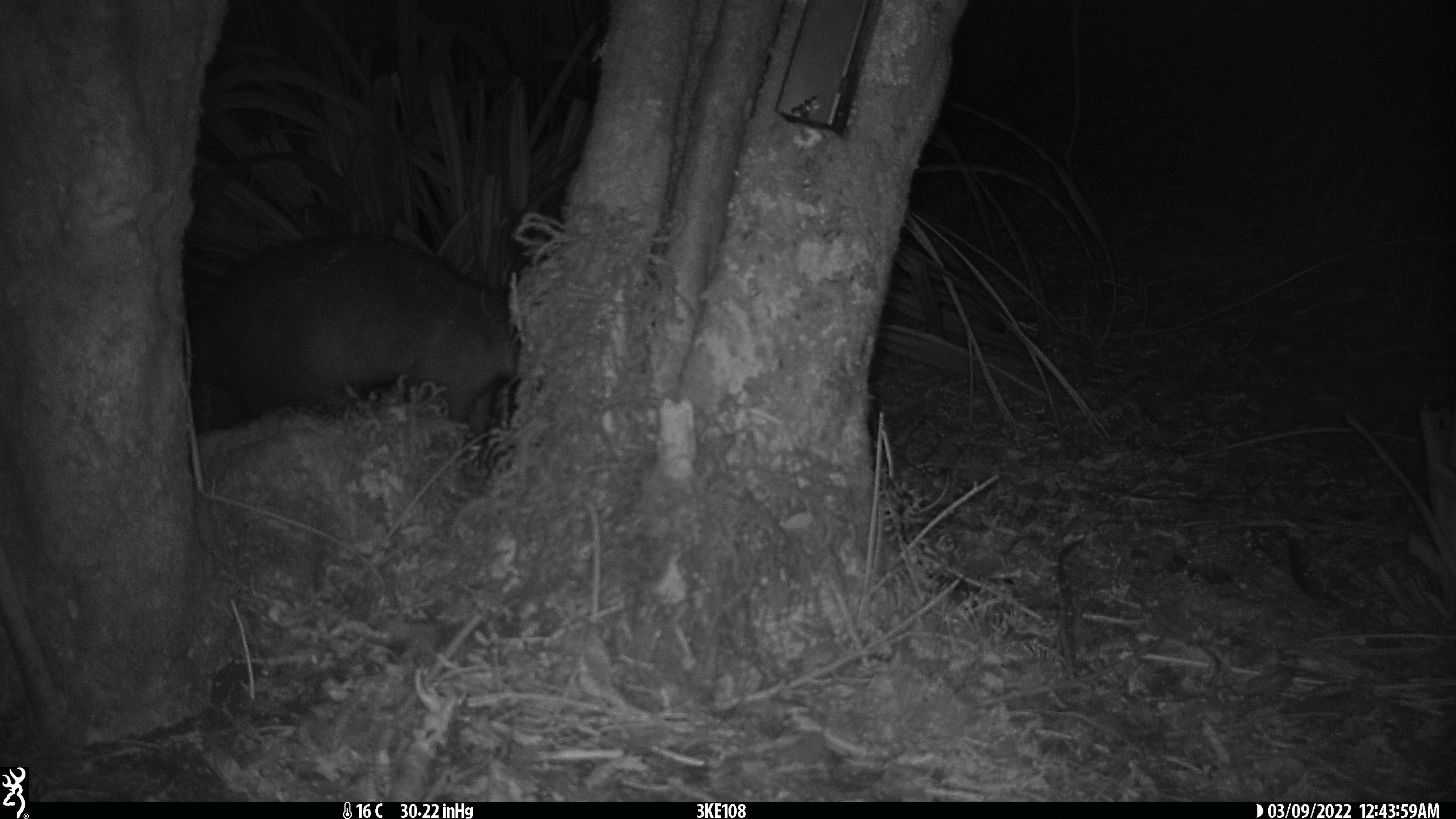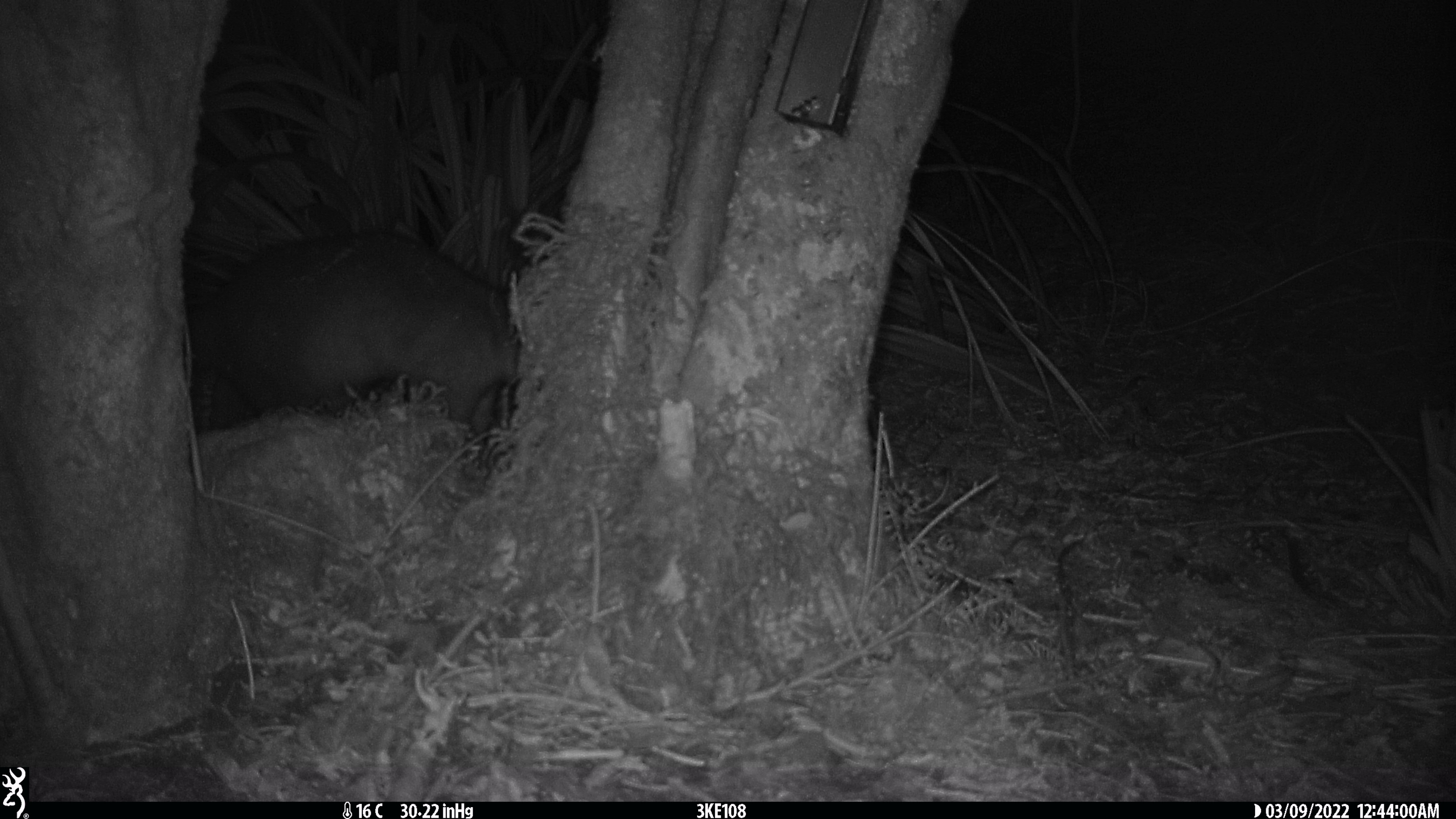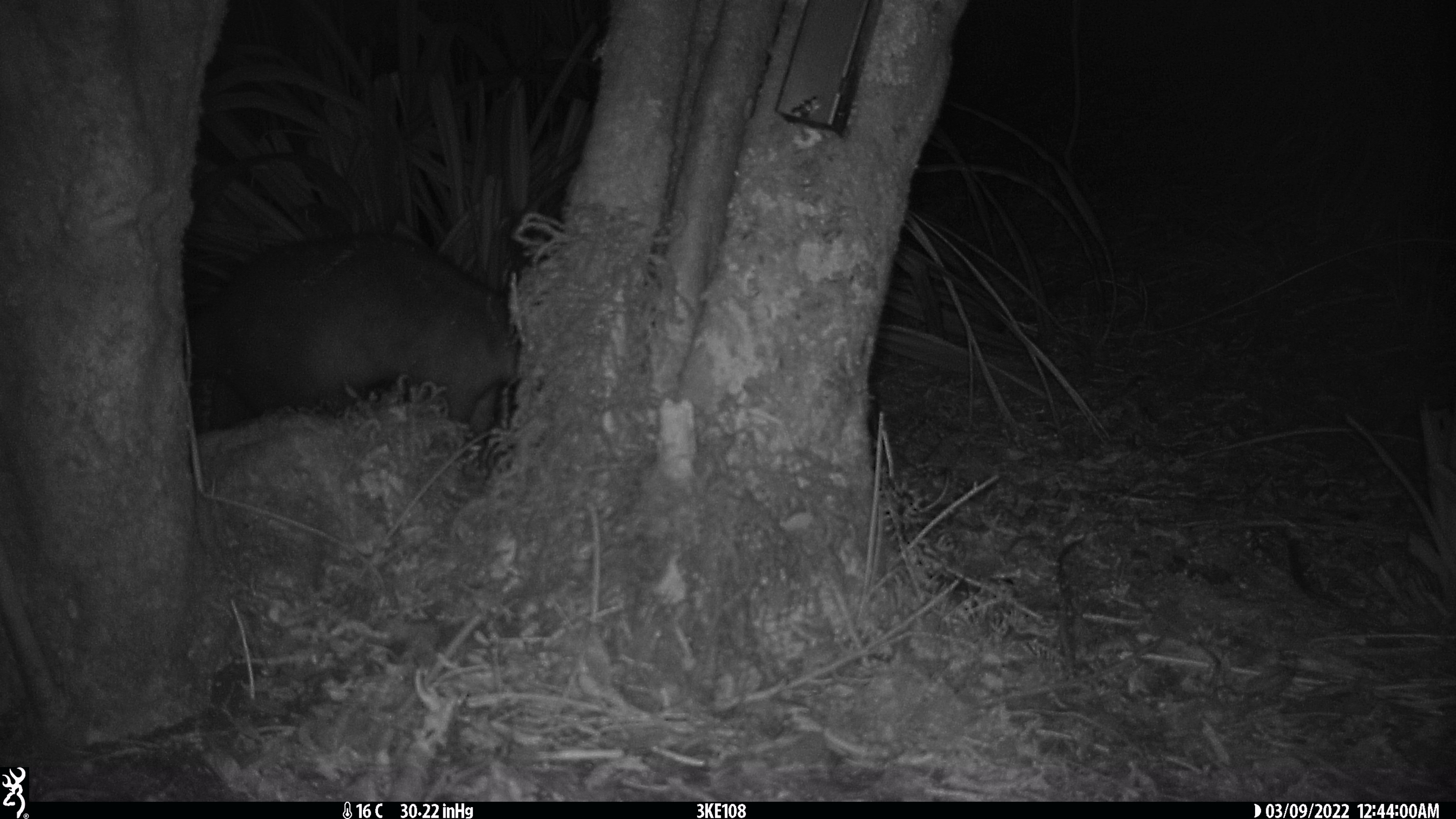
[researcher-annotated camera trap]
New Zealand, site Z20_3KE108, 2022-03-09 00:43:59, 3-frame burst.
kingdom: Animalia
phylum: Chordata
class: Mammalia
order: Diprotodontia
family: Phalangeridae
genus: Trichosurus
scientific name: Trichosurus vulpecula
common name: common brushtail possum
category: possum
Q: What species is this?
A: Possum (common brushtail possum) (Trichosurus vulpecula).